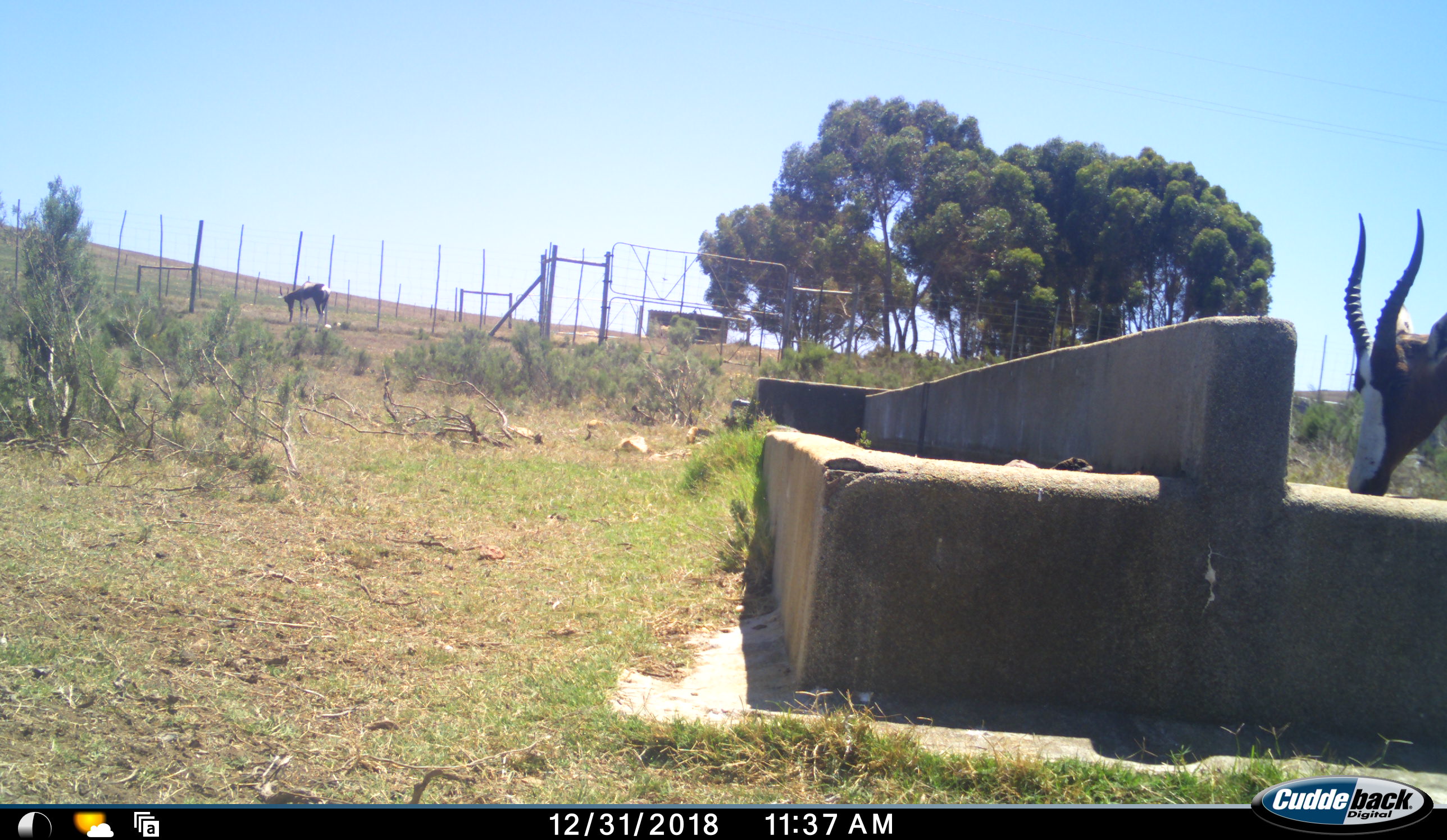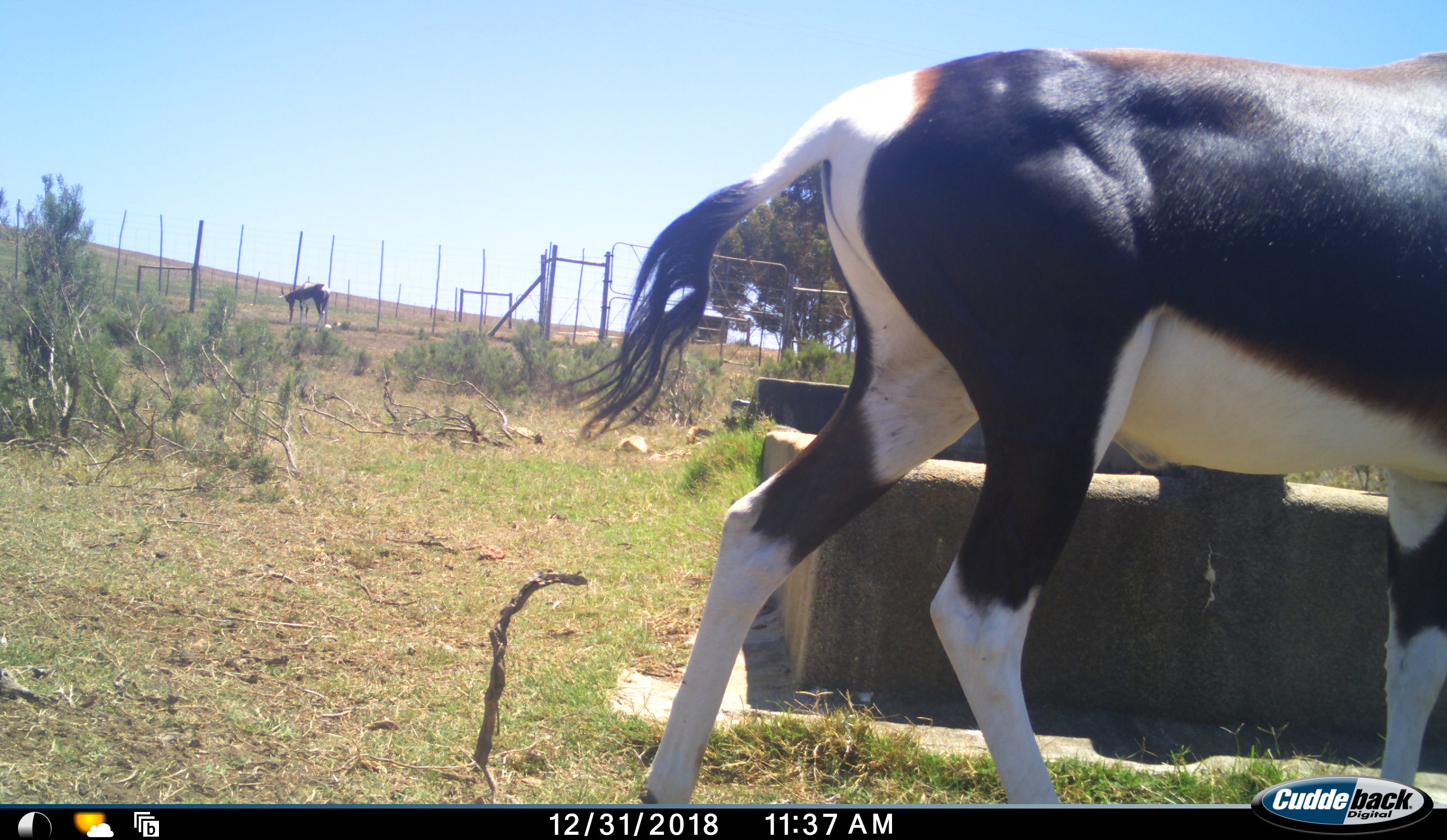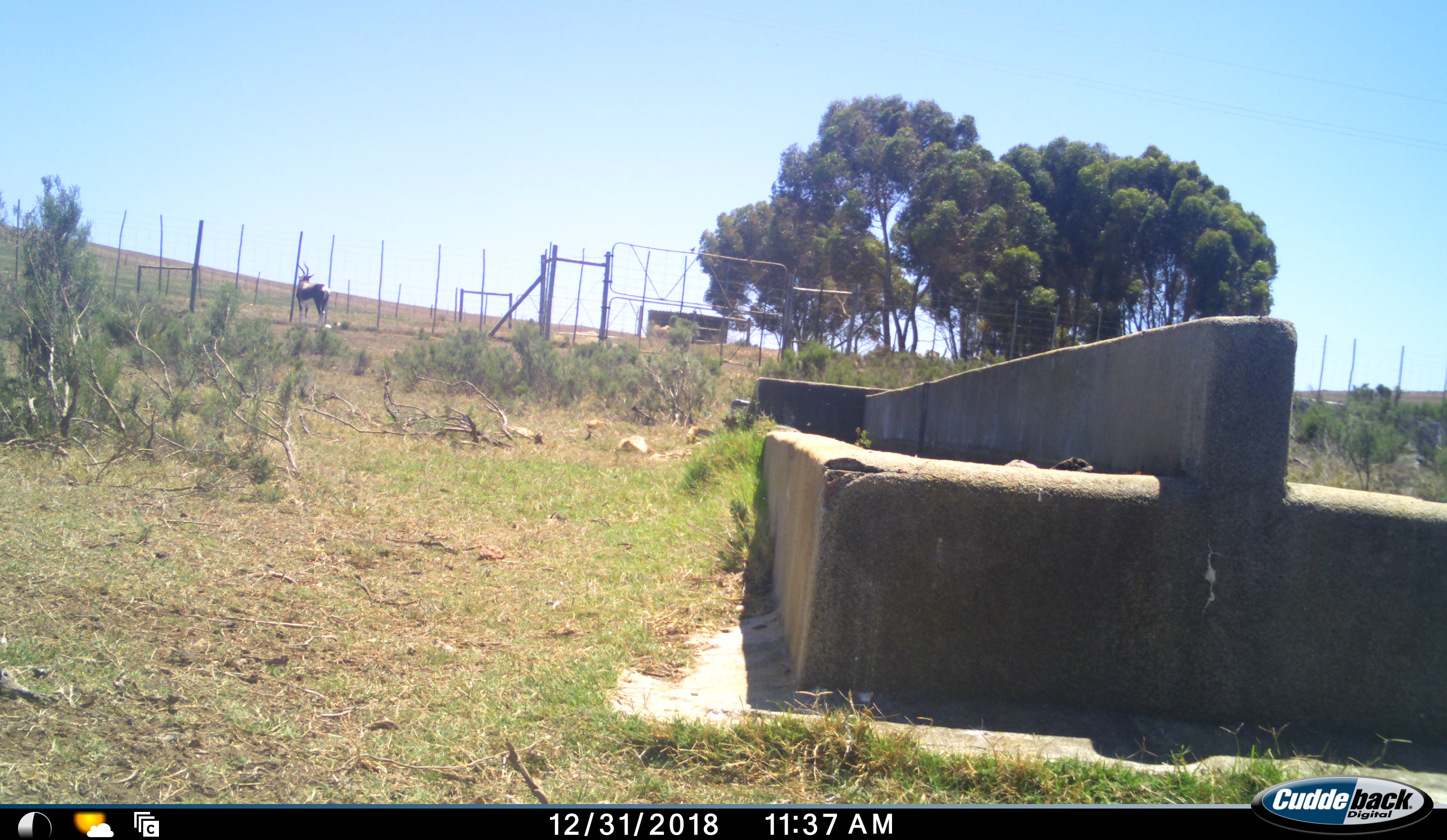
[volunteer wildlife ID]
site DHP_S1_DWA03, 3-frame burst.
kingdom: Animalia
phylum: Chordata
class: Mammalia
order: Artiodactyla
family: Bovidae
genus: Damaliscus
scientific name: Damaliscus pygargus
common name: bontebok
Bontebok (Damaliscus pygargus), count 2. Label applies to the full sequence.